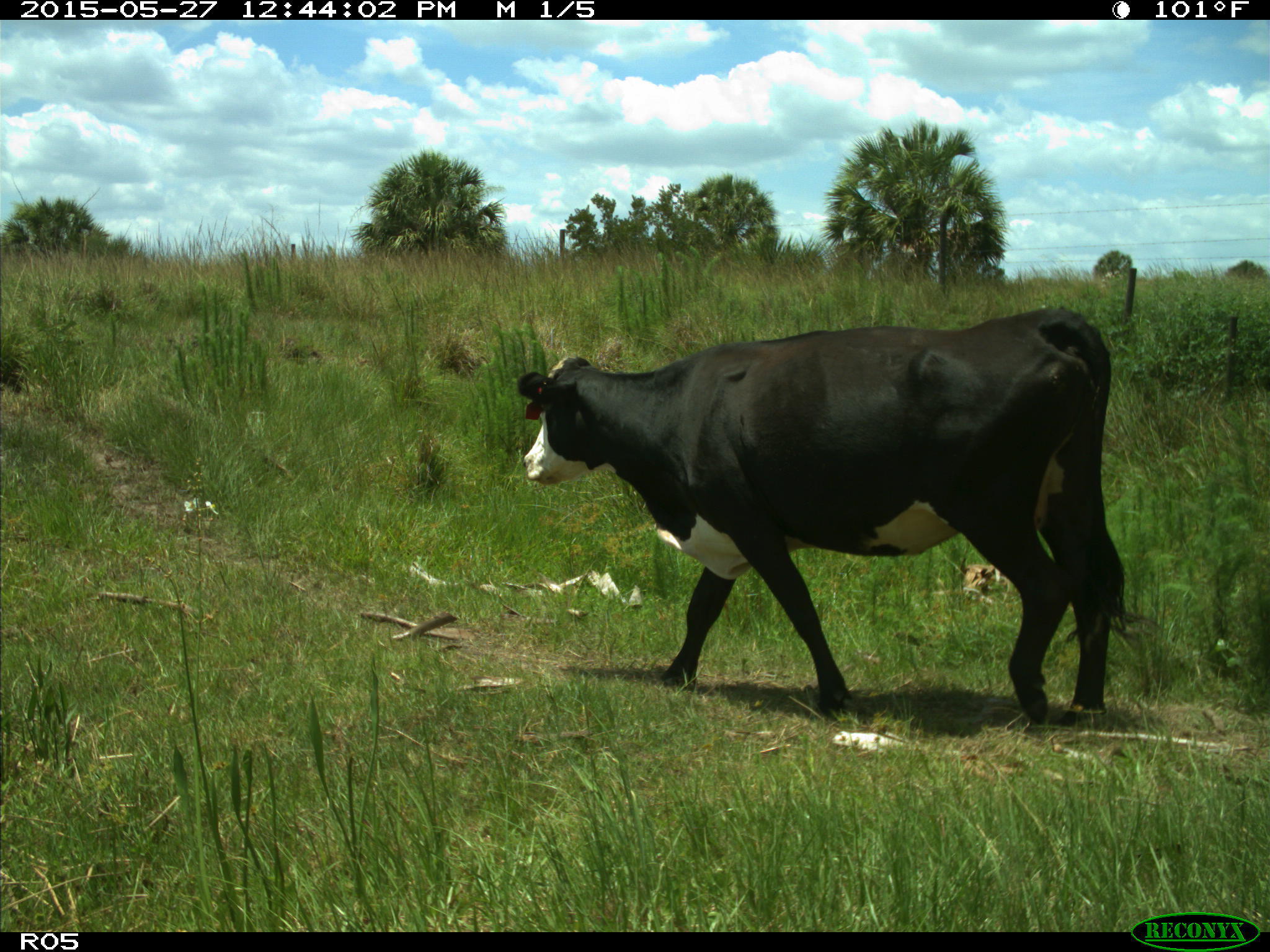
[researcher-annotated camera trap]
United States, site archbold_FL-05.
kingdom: Animalia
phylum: Chordata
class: Mammalia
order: Artiodactyla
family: Bovidae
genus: Bos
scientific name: Bos taurus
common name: domestic cow